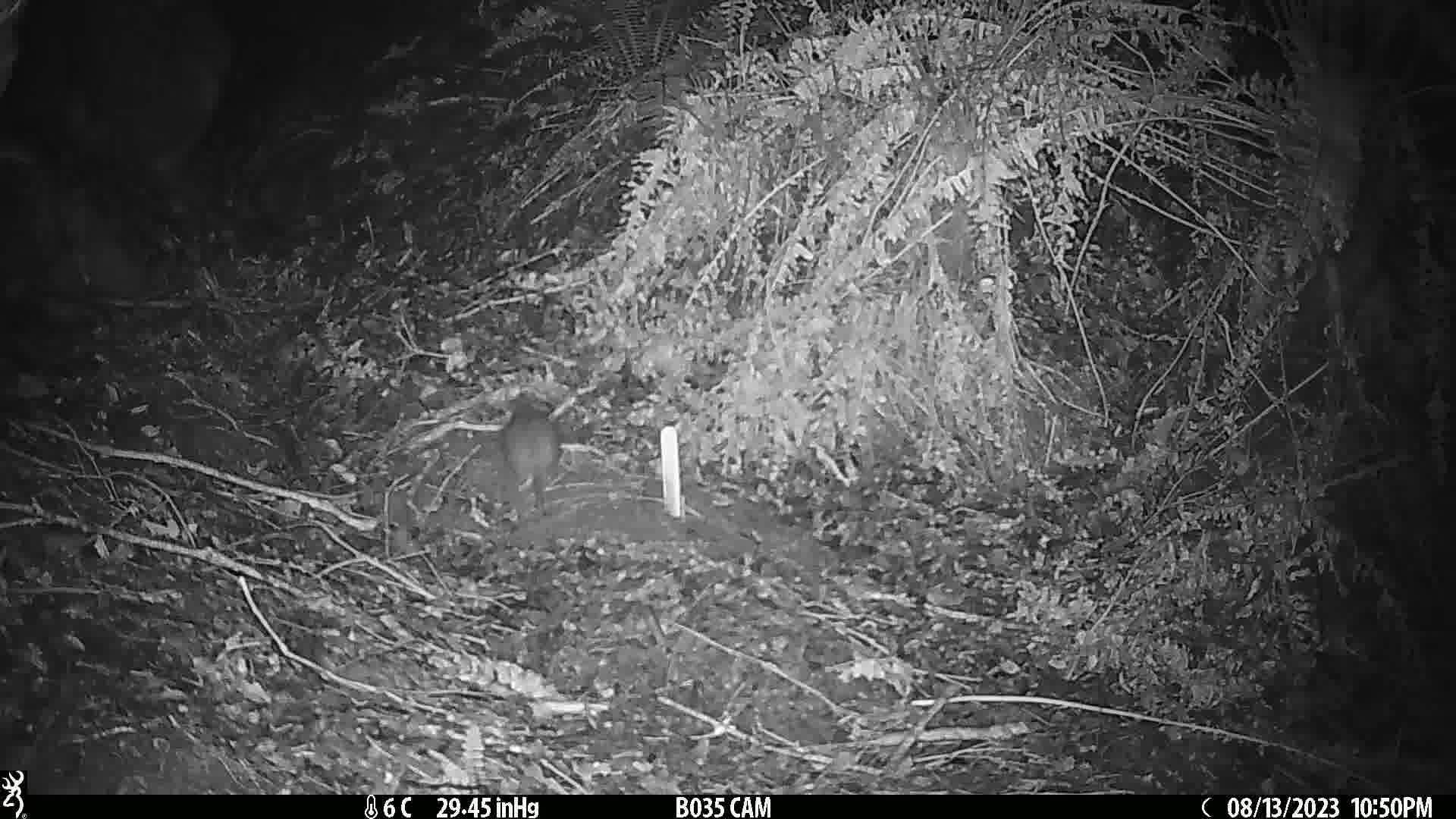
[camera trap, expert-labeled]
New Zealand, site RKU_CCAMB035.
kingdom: Animalia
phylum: Chordata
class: Mammalia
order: Rodentia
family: Muridae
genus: Rattus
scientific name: Rattus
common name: rat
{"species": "rat (Rattus)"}